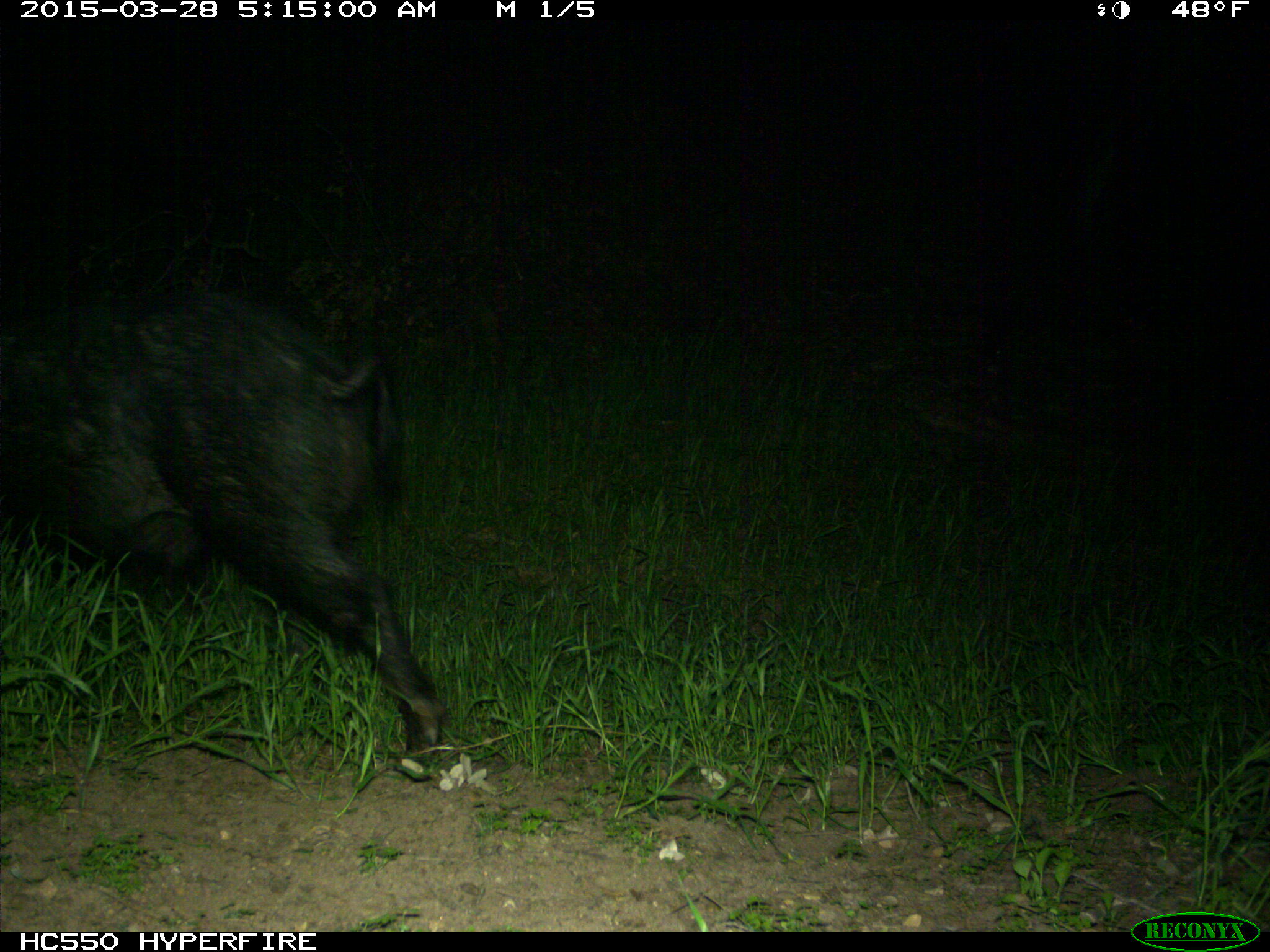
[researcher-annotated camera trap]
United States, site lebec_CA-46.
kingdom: Animalia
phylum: Chordata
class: Mammalia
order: Artiodactyla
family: Suidae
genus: Sus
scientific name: Sus scrofa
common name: wild boar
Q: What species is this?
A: Sus scrofa (wild boar).